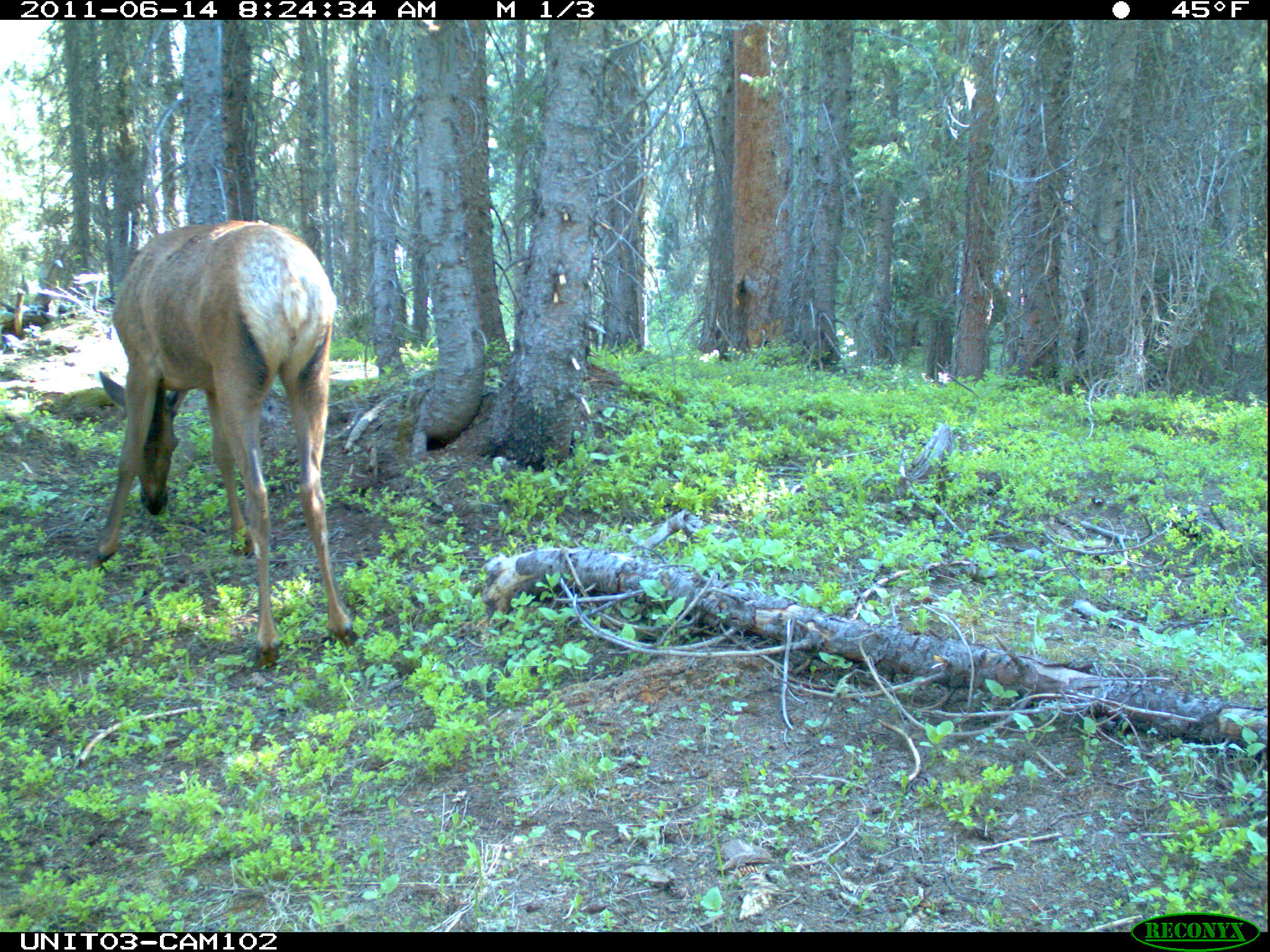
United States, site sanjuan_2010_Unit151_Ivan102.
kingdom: Animalia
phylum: Chordata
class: Mammalia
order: Artiodactyla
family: Cervidae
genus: Cervus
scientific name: Cervus elaphus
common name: red deer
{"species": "Cervus elaphus (red deer)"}